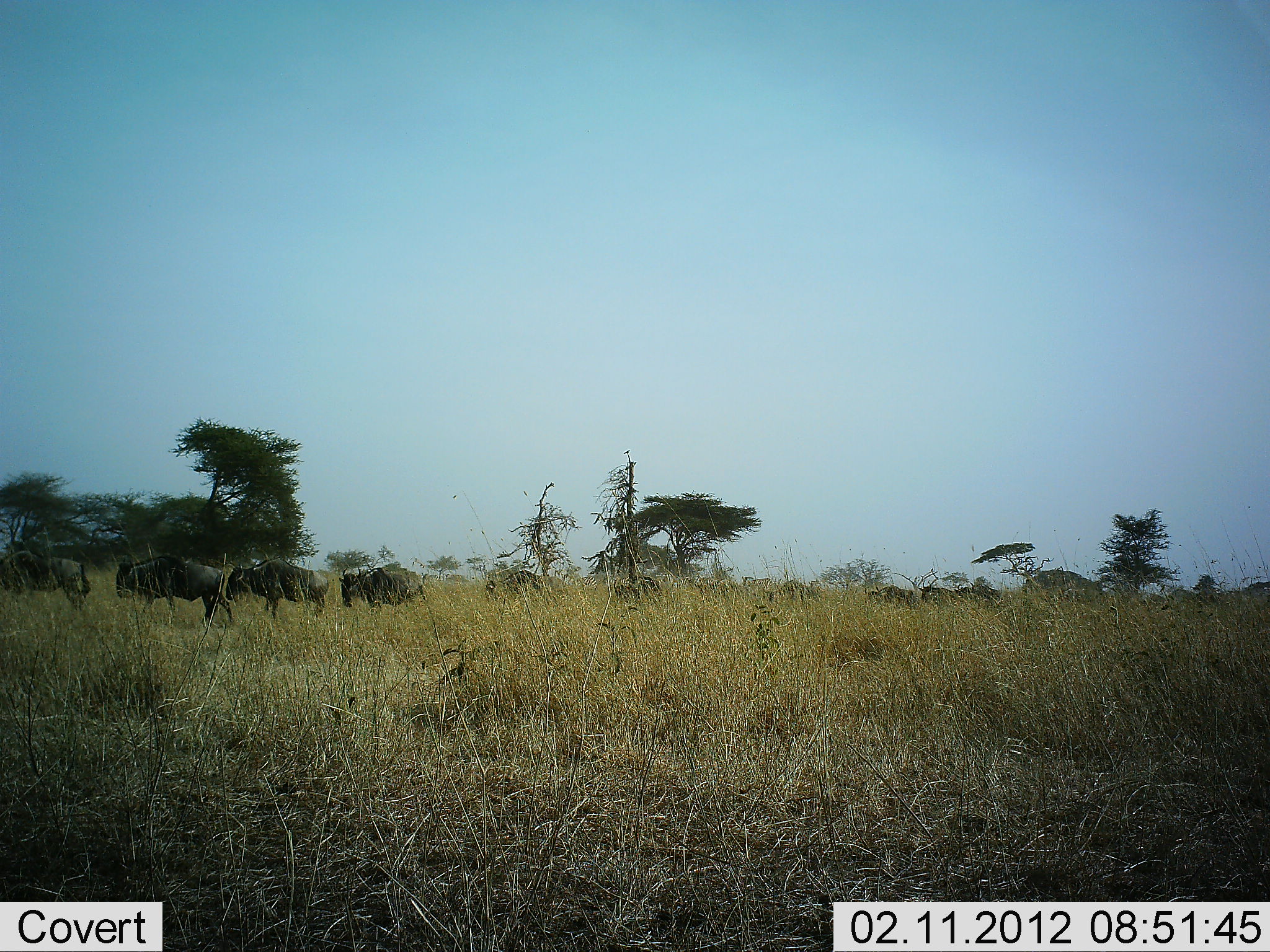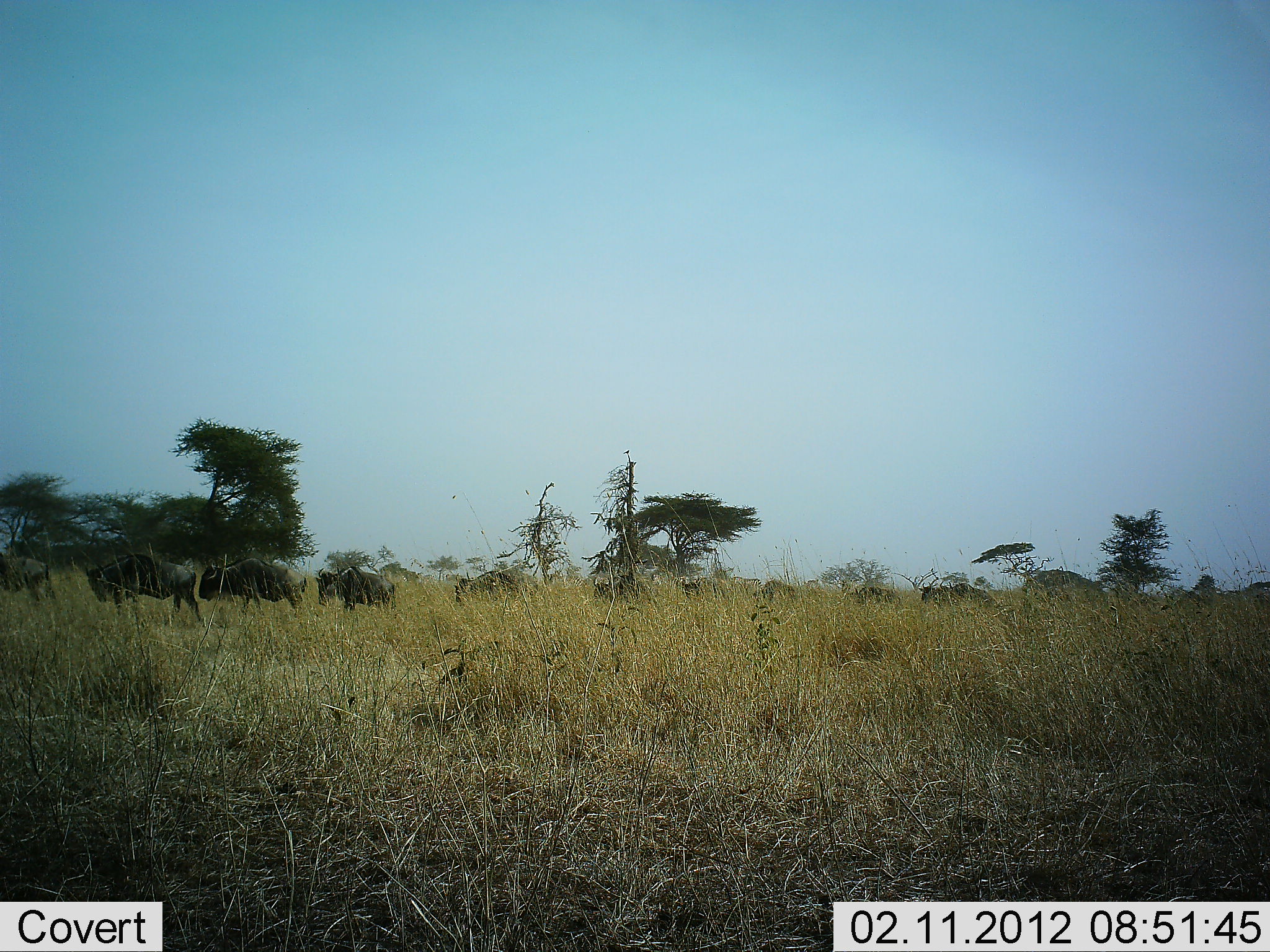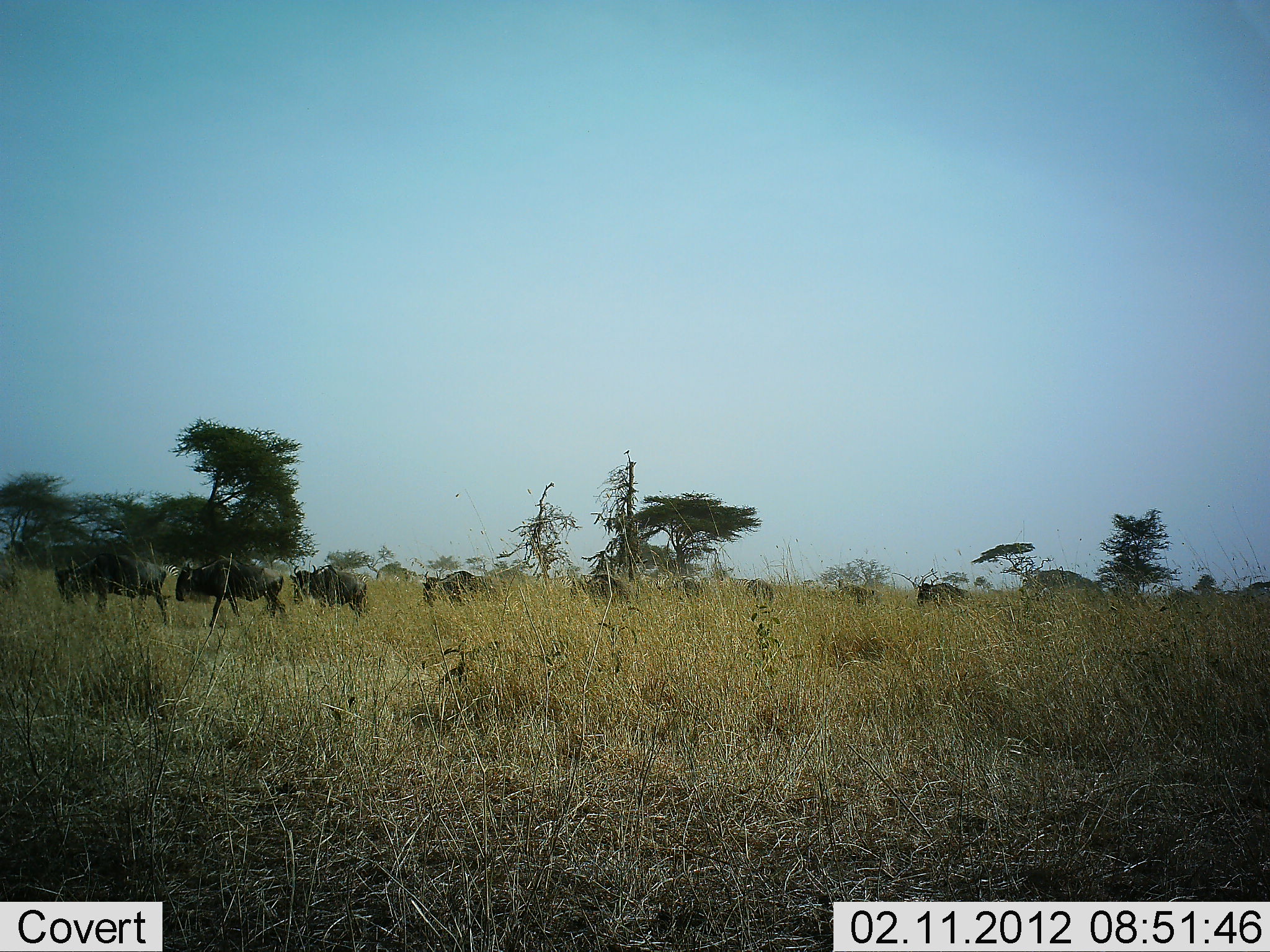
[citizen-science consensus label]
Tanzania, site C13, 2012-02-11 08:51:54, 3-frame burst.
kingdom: Animalia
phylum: Chordata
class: Mammalia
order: Artiodactyla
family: Bovidae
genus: Connochaetes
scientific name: Connochaetes taurinus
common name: blue wildebeest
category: wildebeest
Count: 11-50.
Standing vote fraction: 0%.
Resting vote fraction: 0%.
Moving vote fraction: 100%.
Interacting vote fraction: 0%.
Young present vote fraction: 5%.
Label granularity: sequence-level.